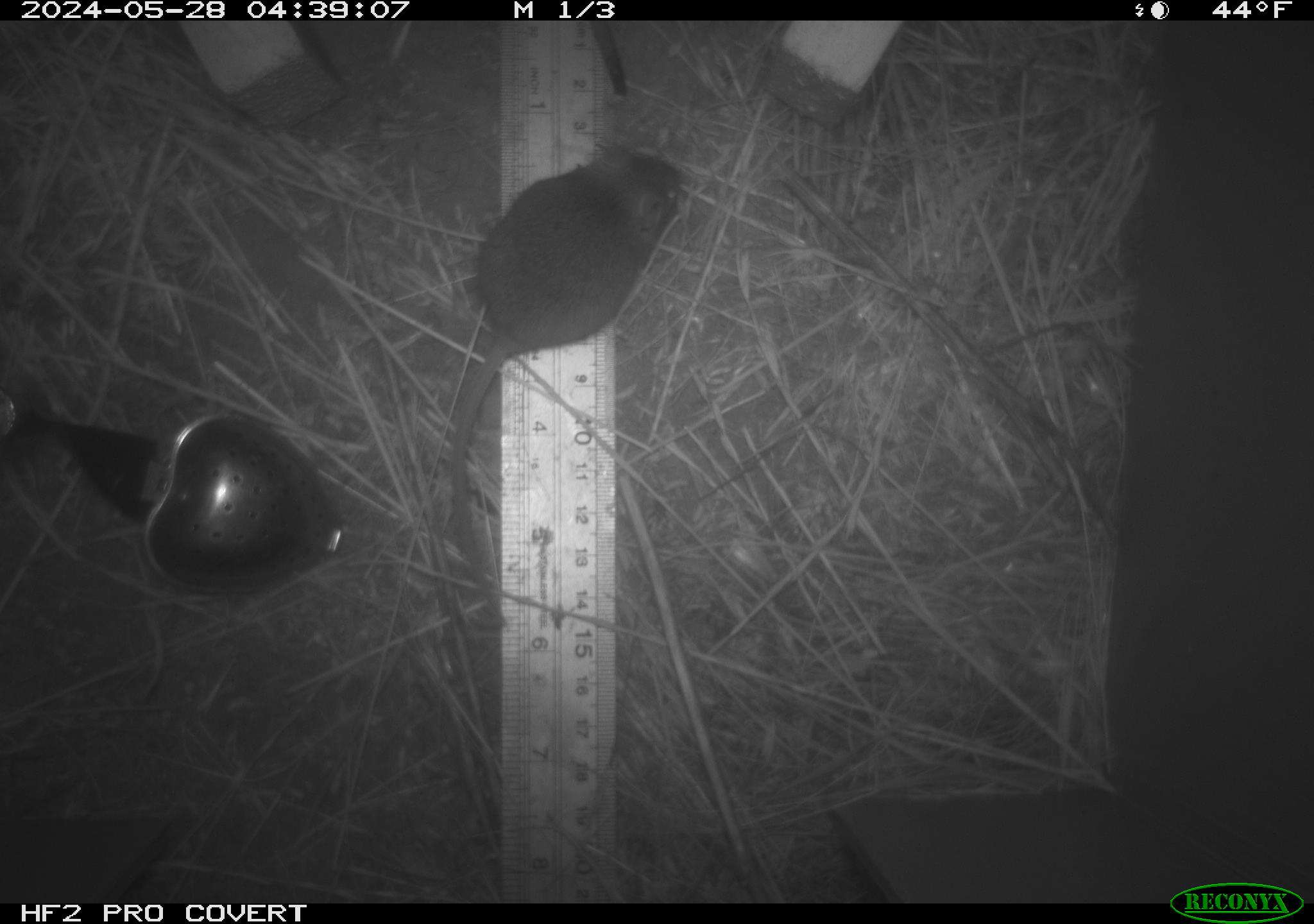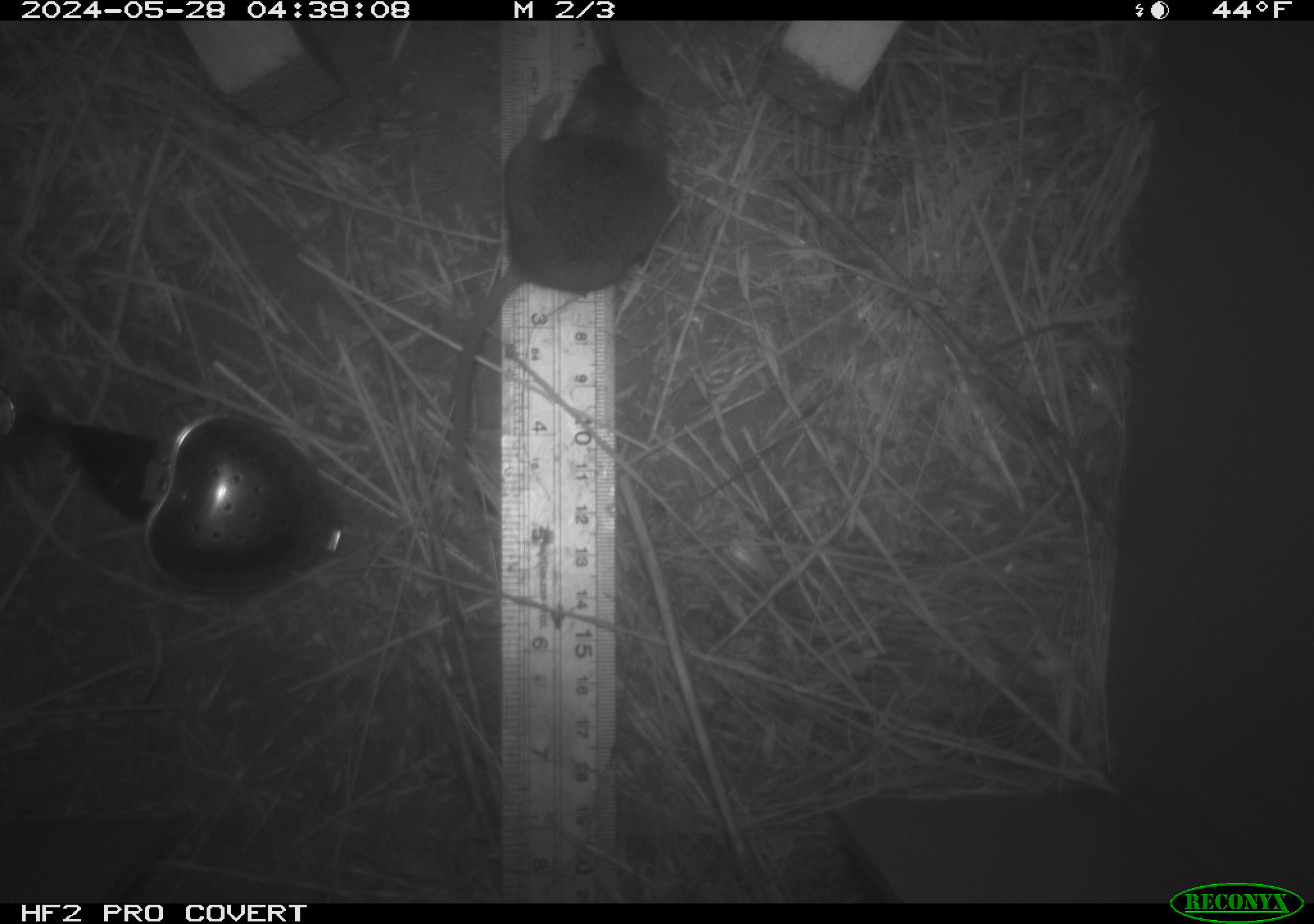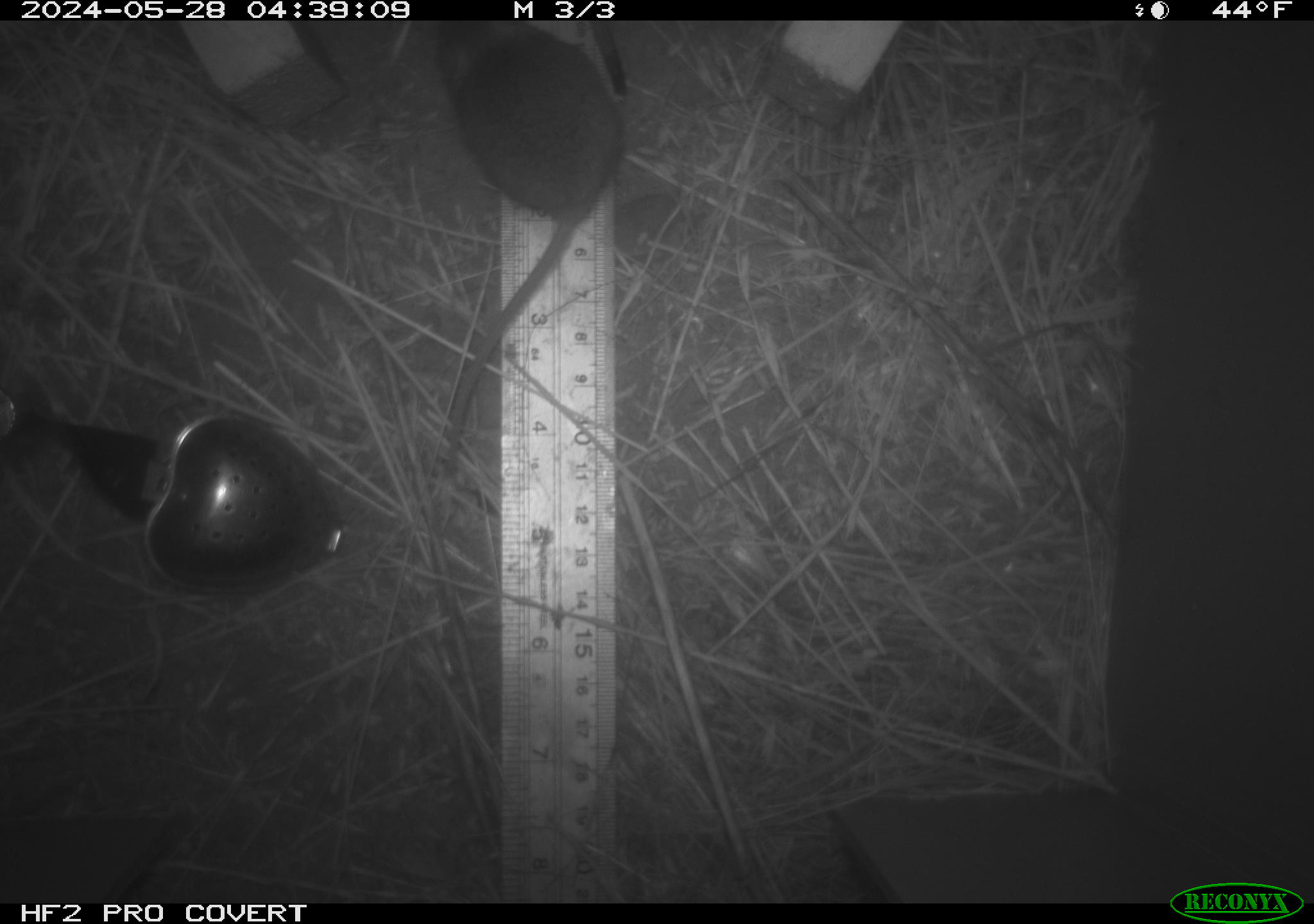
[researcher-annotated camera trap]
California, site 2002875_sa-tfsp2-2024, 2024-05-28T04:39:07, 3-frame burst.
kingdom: Animalia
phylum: Chordata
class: Mammalia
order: Rodentia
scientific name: Rodentia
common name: mouse species